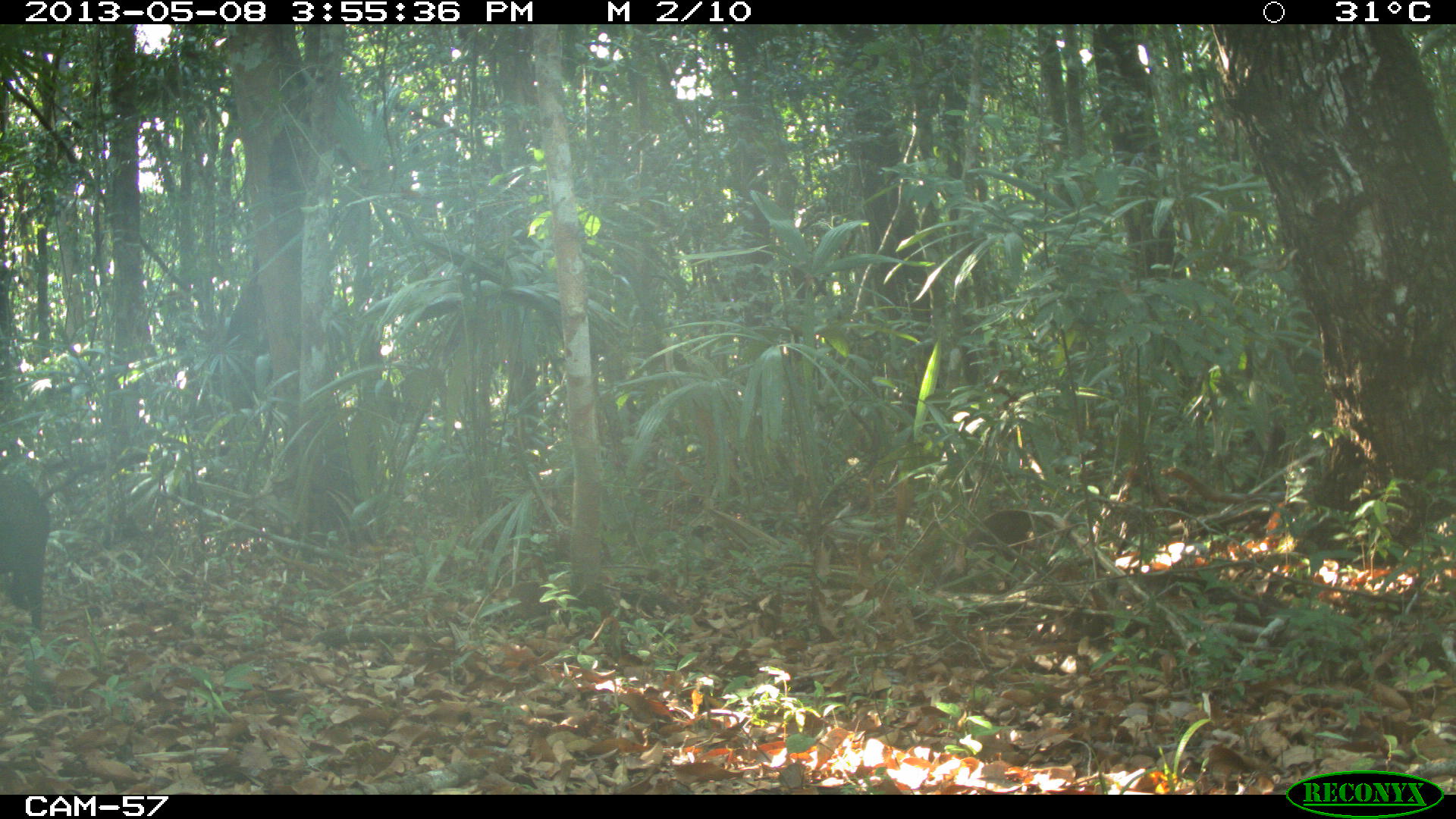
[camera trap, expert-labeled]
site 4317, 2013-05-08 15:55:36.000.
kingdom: Animalia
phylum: Chordata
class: Mammalia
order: Artiodactyla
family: Tayassuidae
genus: Pecari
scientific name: Pecari tajacu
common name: collared peccary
Pecari tajacu (collared peccary), count 1.